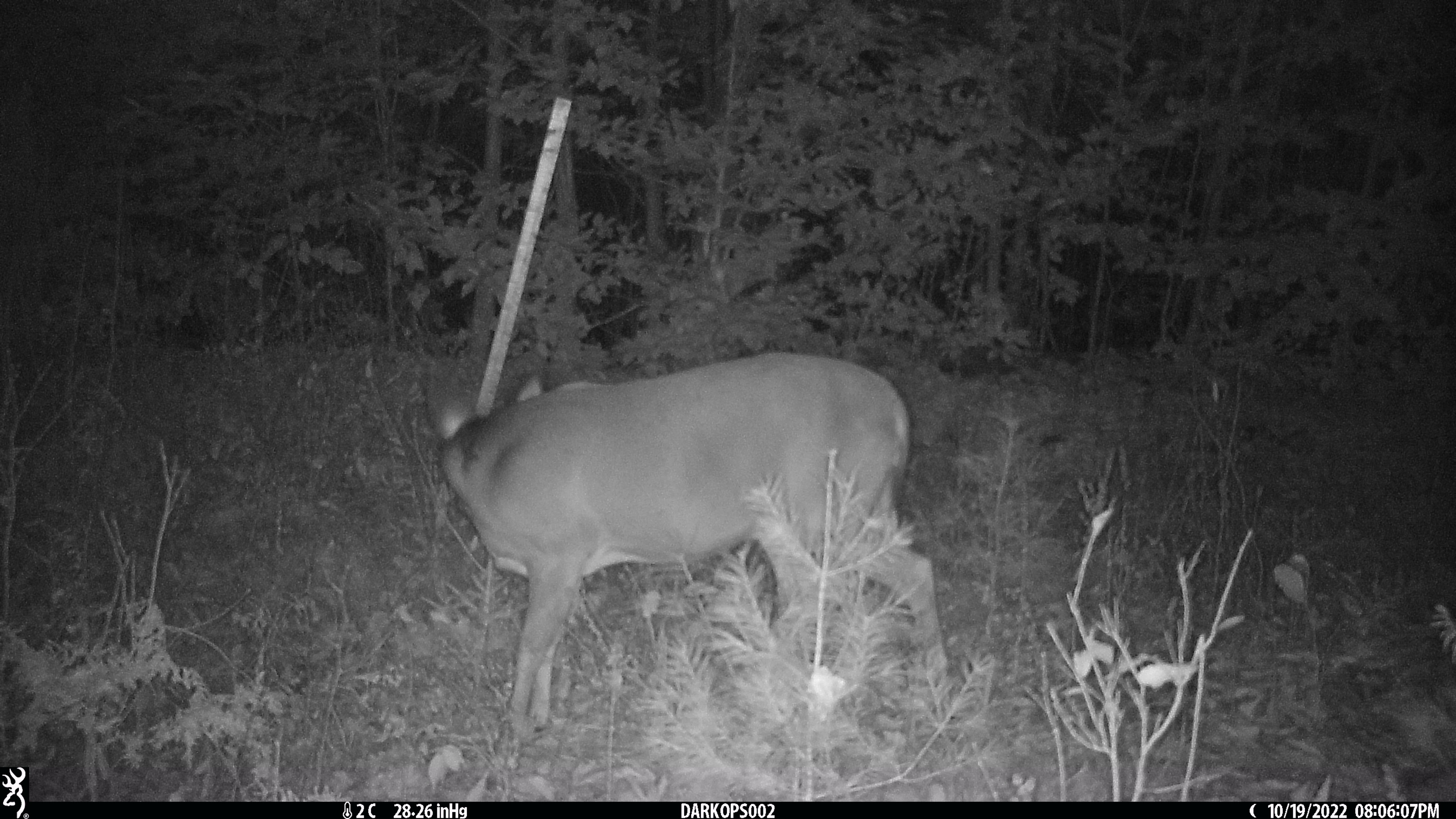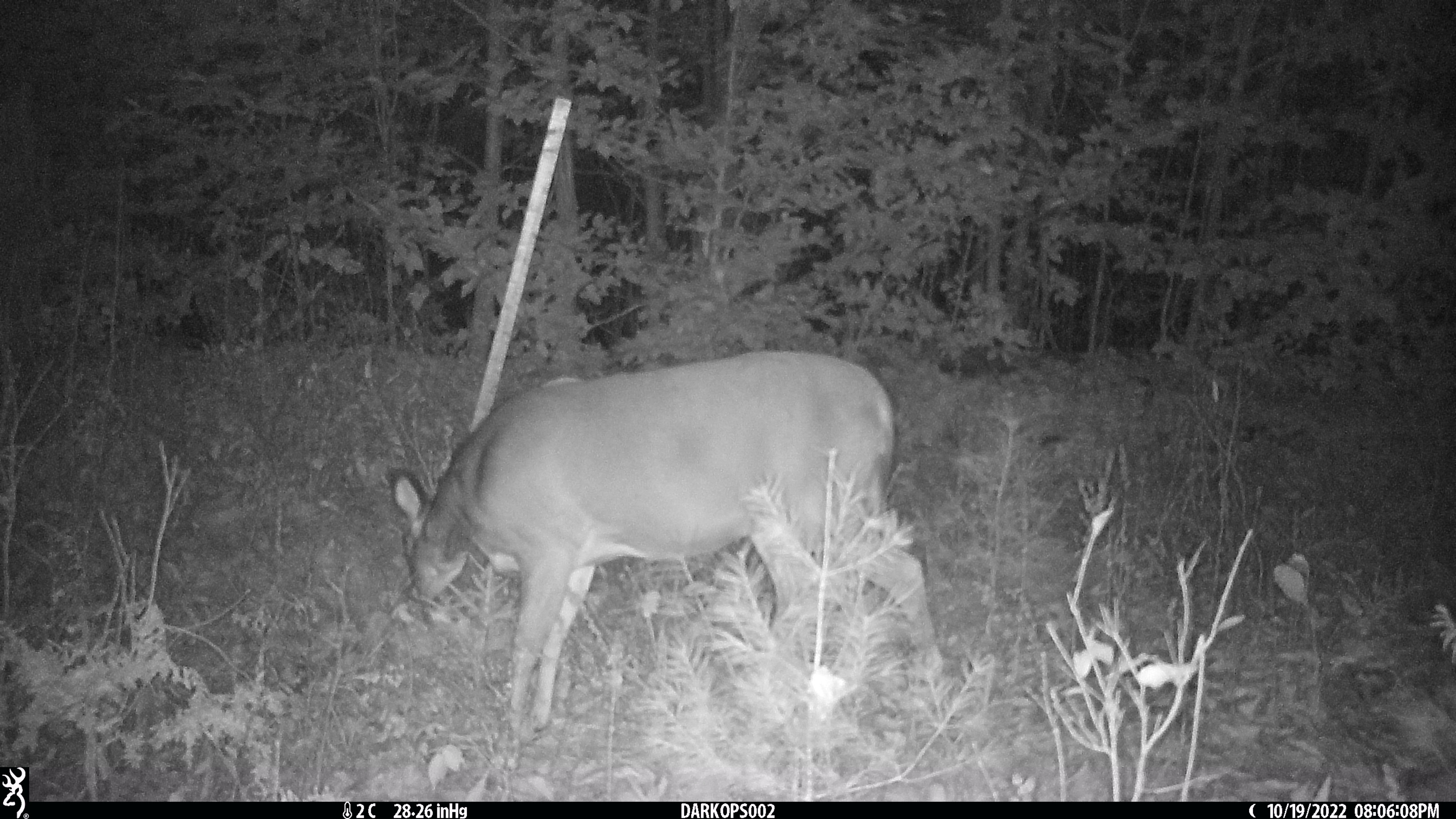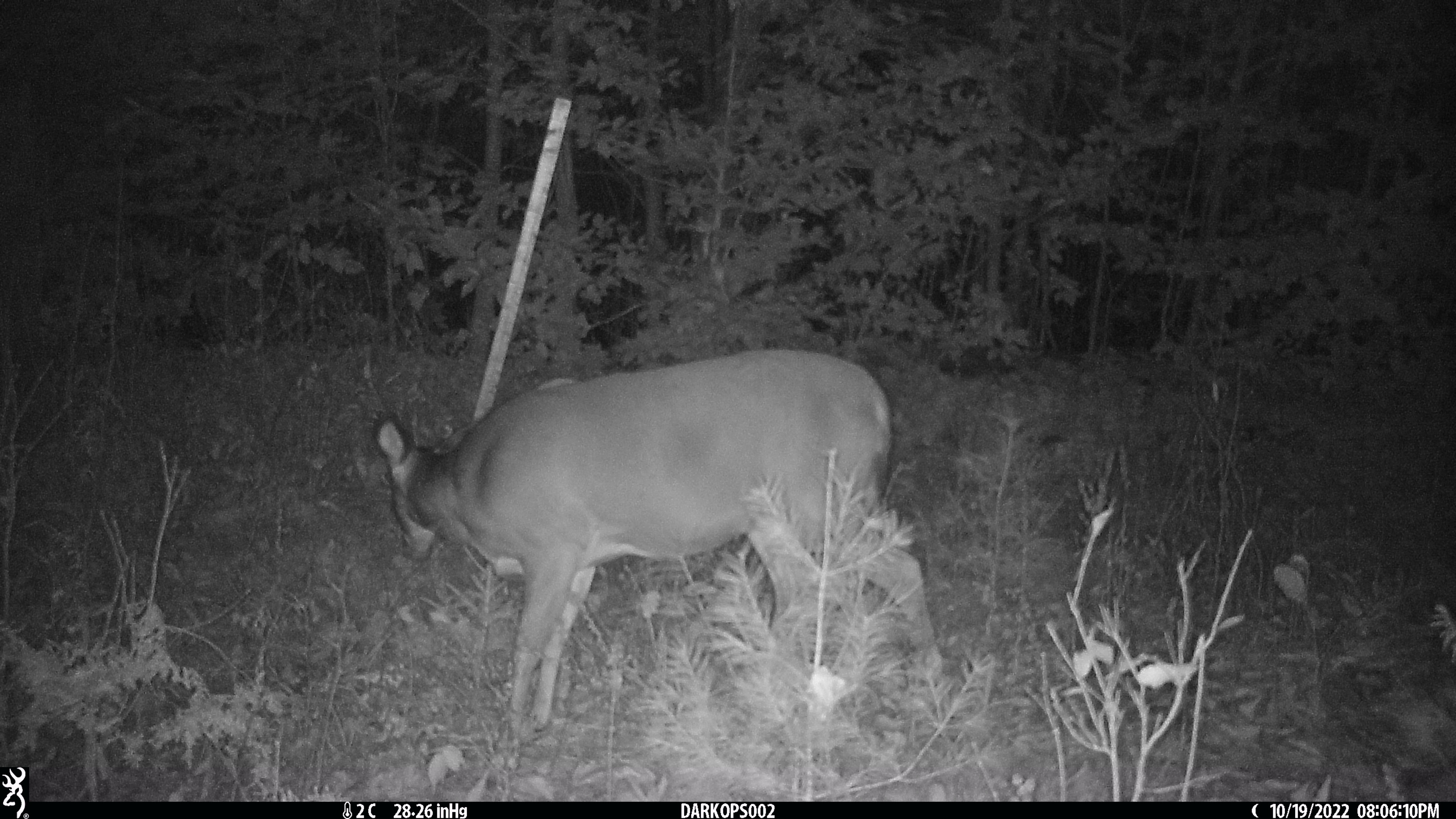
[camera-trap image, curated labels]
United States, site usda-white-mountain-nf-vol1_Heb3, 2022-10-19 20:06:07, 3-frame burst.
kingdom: Animalia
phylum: Chordata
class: Mammalia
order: Artiodactyla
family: Cervidae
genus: Odocoileus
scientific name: Odocoileus virginianus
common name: white-tailed deer